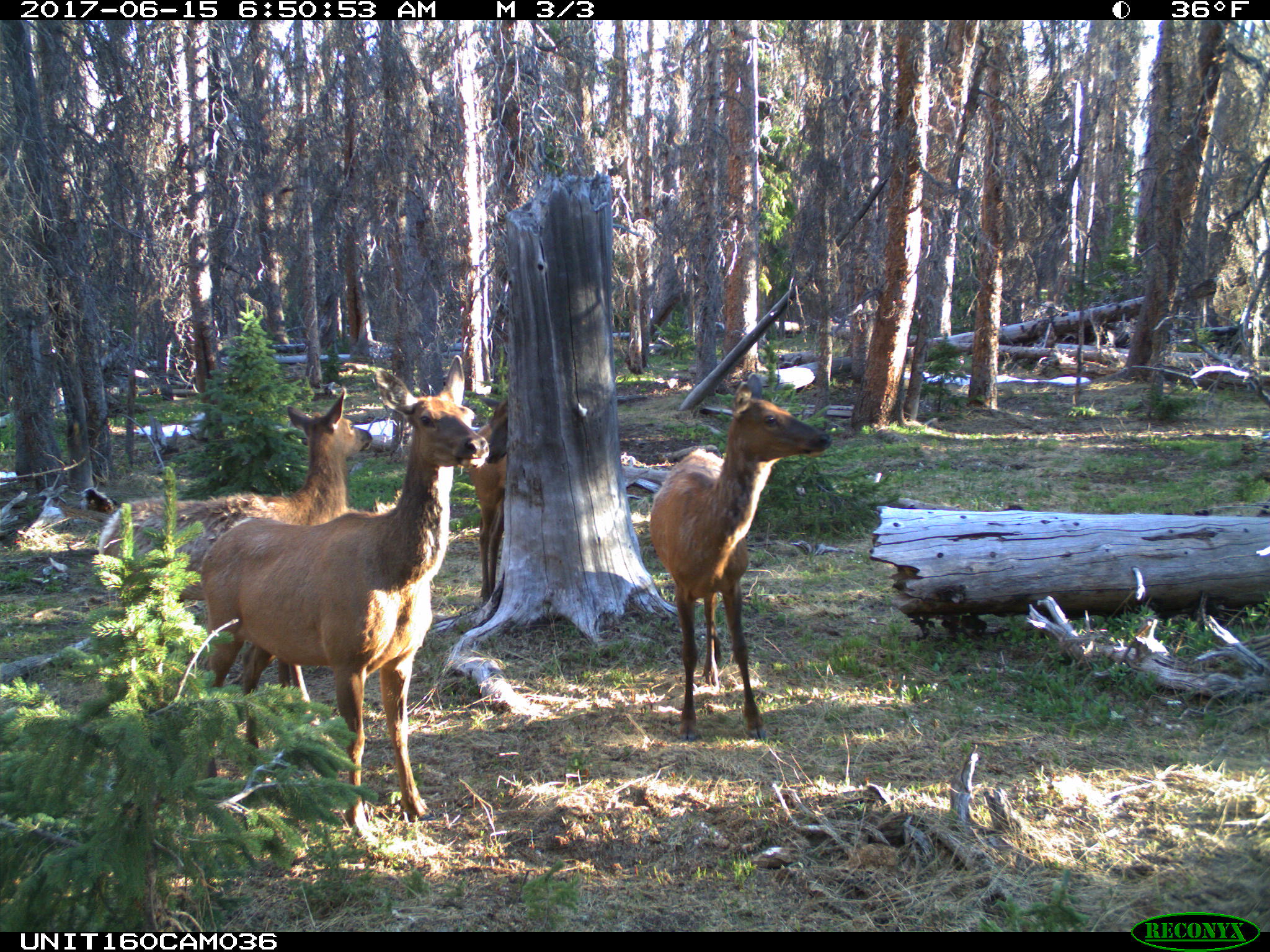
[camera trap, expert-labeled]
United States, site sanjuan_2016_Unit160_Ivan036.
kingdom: Animalia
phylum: Chordata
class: Mammalia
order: Artiodactyla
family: Cervidae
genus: Cervus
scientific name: Cervus elaphus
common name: red deer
Cervus elaphus (red deer).